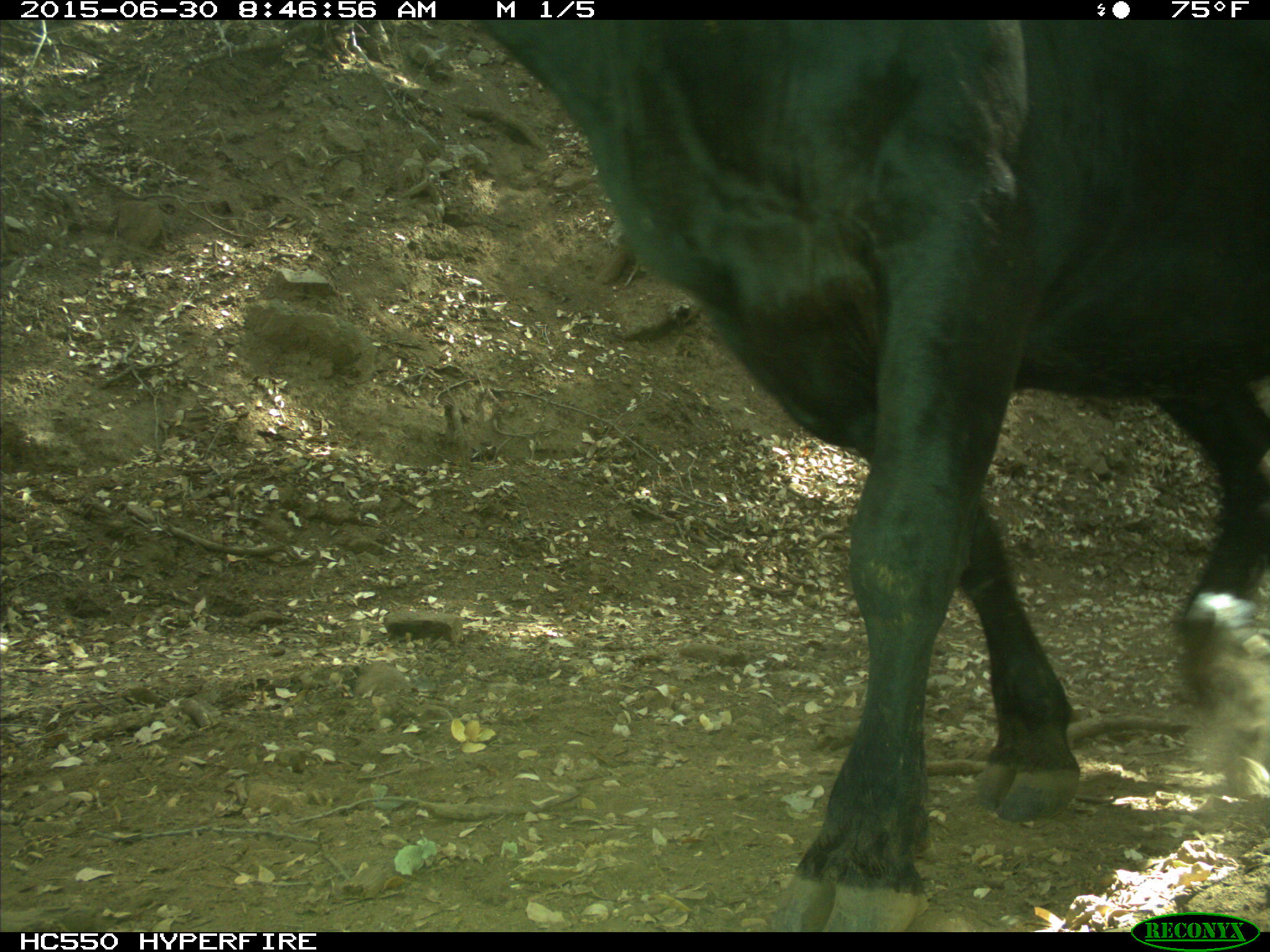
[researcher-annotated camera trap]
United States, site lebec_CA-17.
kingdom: Animalia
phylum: Chordata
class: Mammalia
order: Artiodactyla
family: Bovidae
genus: Bos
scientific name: Bos taurus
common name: domestic cow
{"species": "Bos taurus (domestic cow)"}